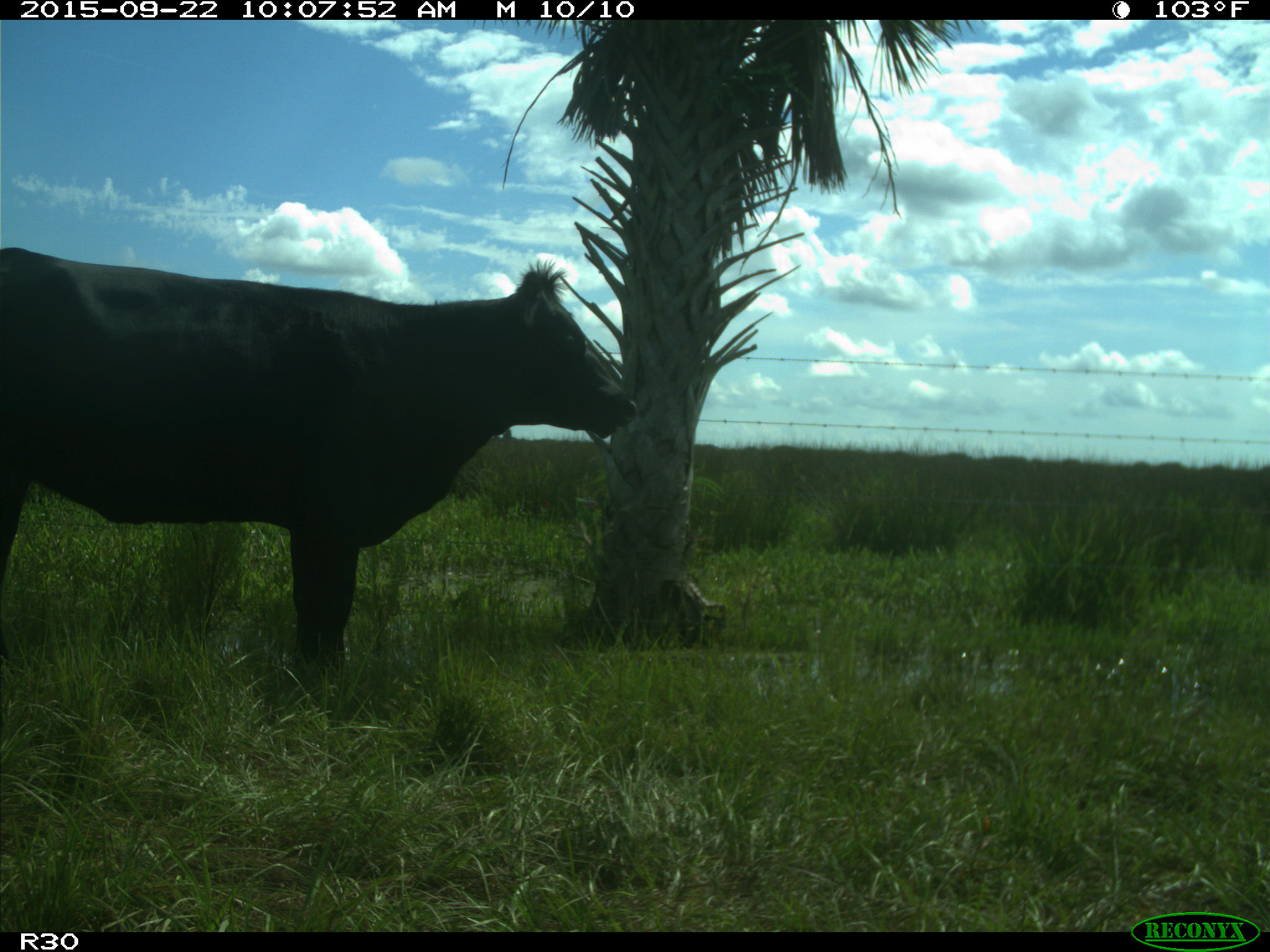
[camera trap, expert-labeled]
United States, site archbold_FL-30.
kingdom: Animalia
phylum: Chordata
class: Mammalia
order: Artiodactyla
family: Bovidae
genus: Bos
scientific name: Bos taurus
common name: domestic cow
Bos taurus (domestic cow).